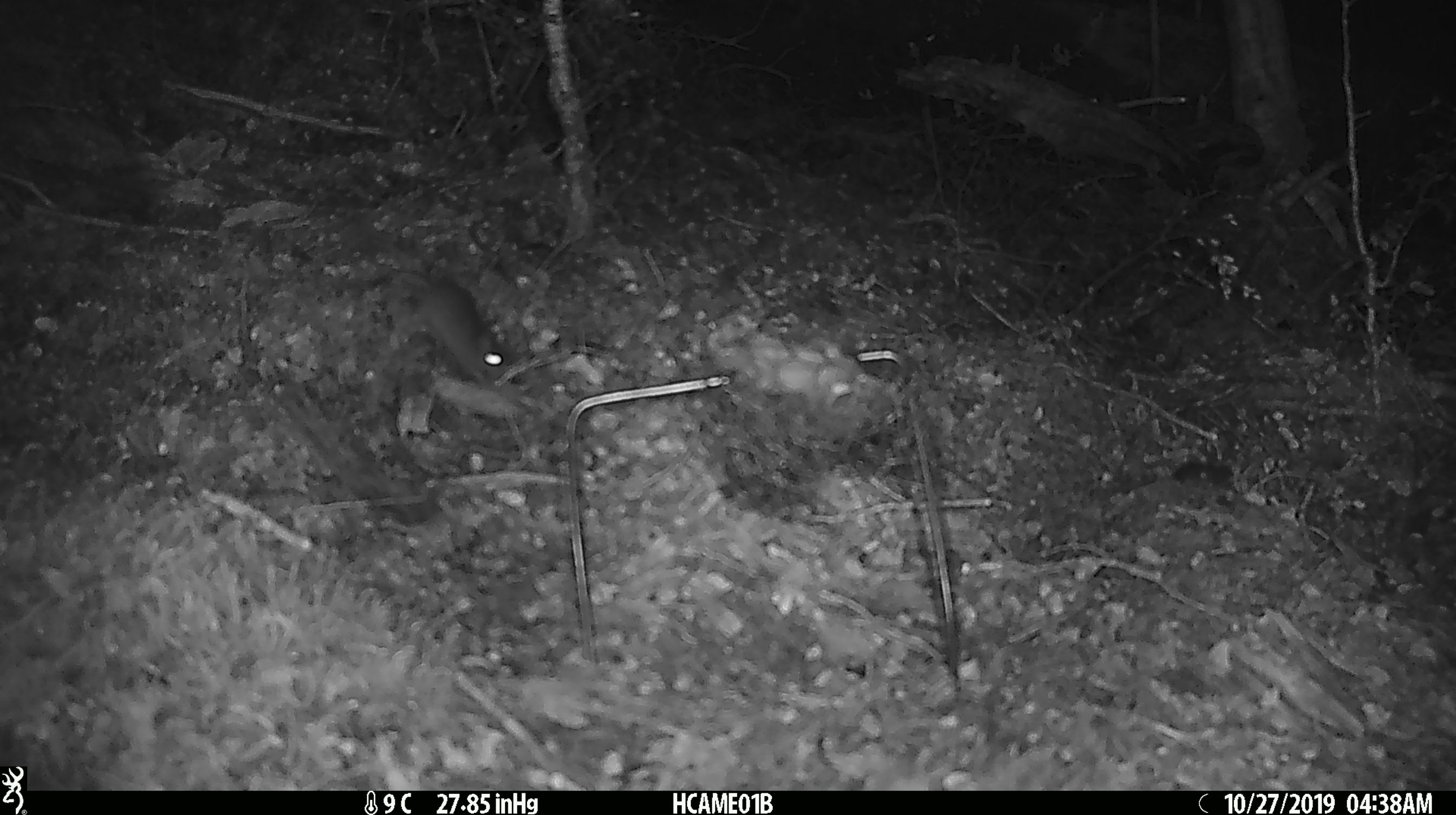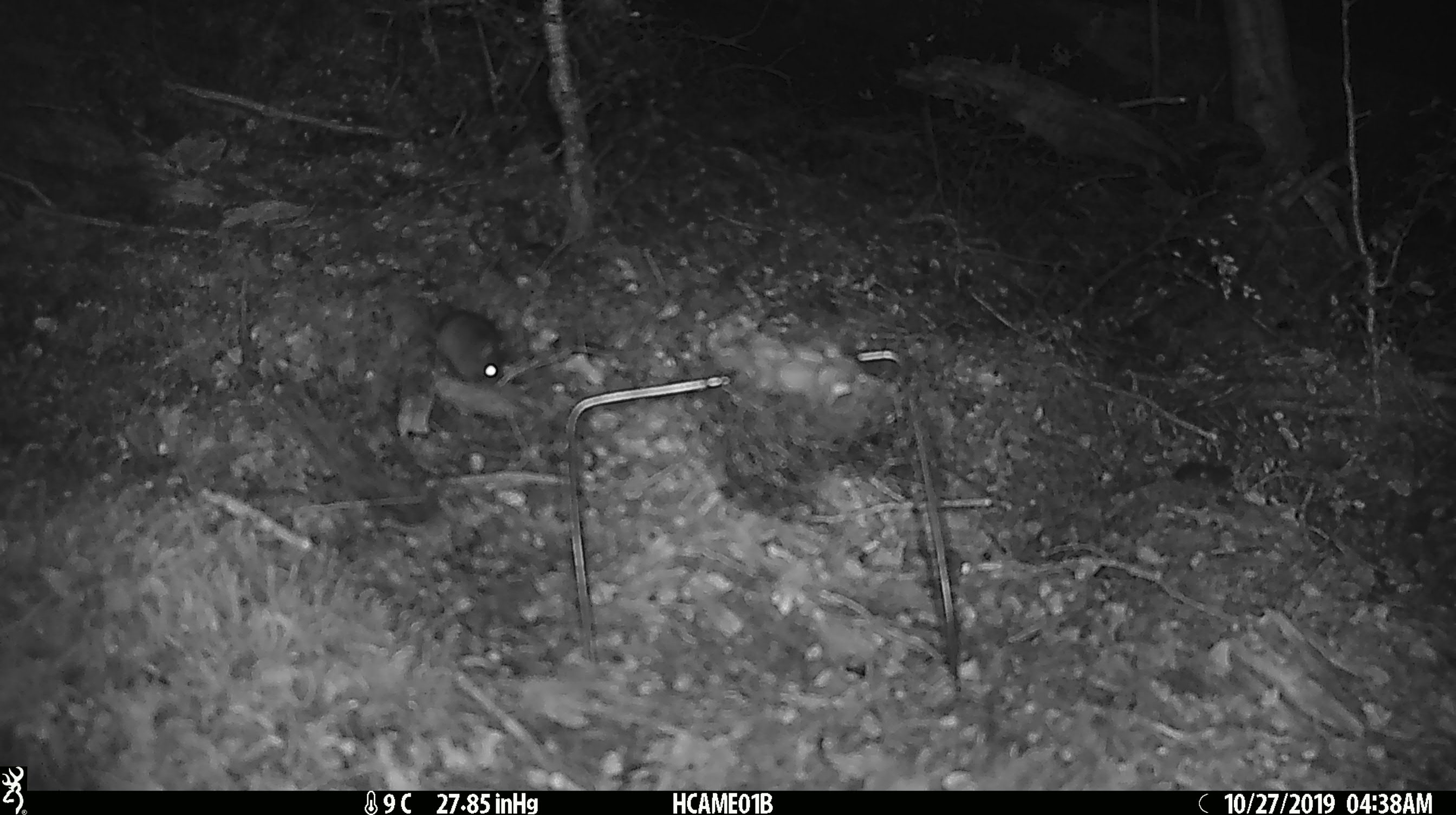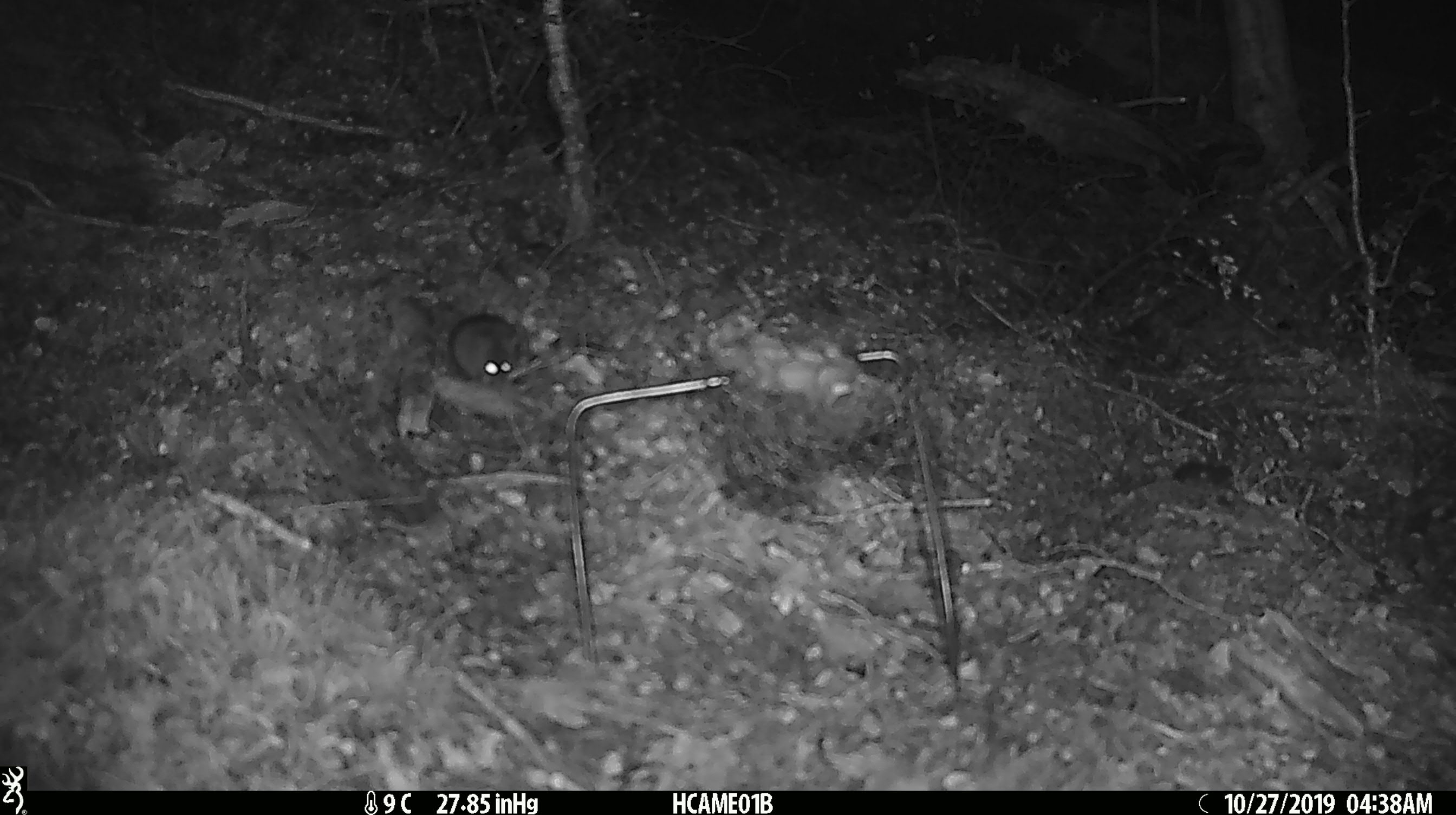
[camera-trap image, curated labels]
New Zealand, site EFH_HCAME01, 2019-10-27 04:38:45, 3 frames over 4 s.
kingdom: Animalia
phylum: Chordata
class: Mammalia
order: Rodentia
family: Muridae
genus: Mus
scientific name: Mus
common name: mouse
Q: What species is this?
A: Mouse (Mus).